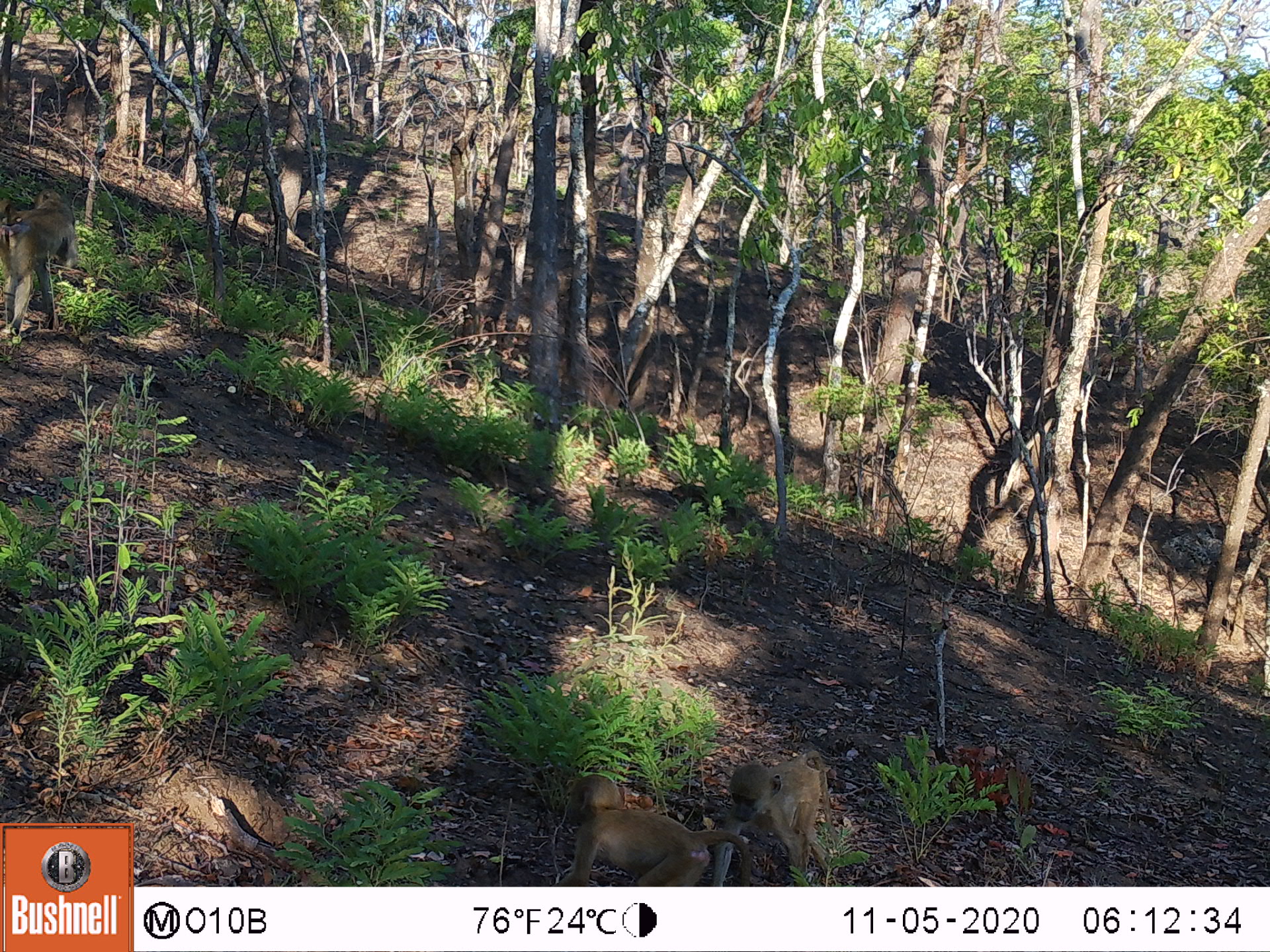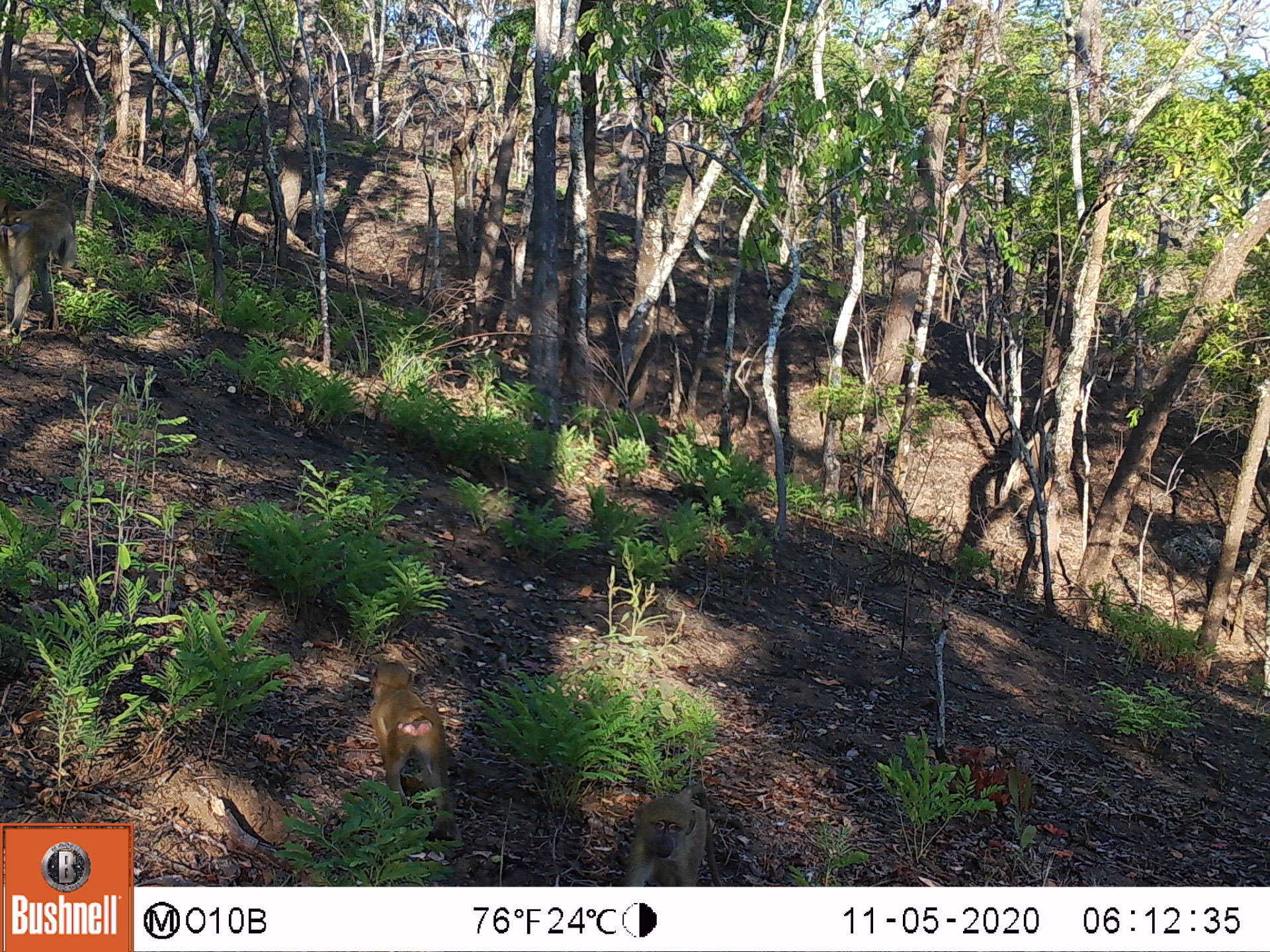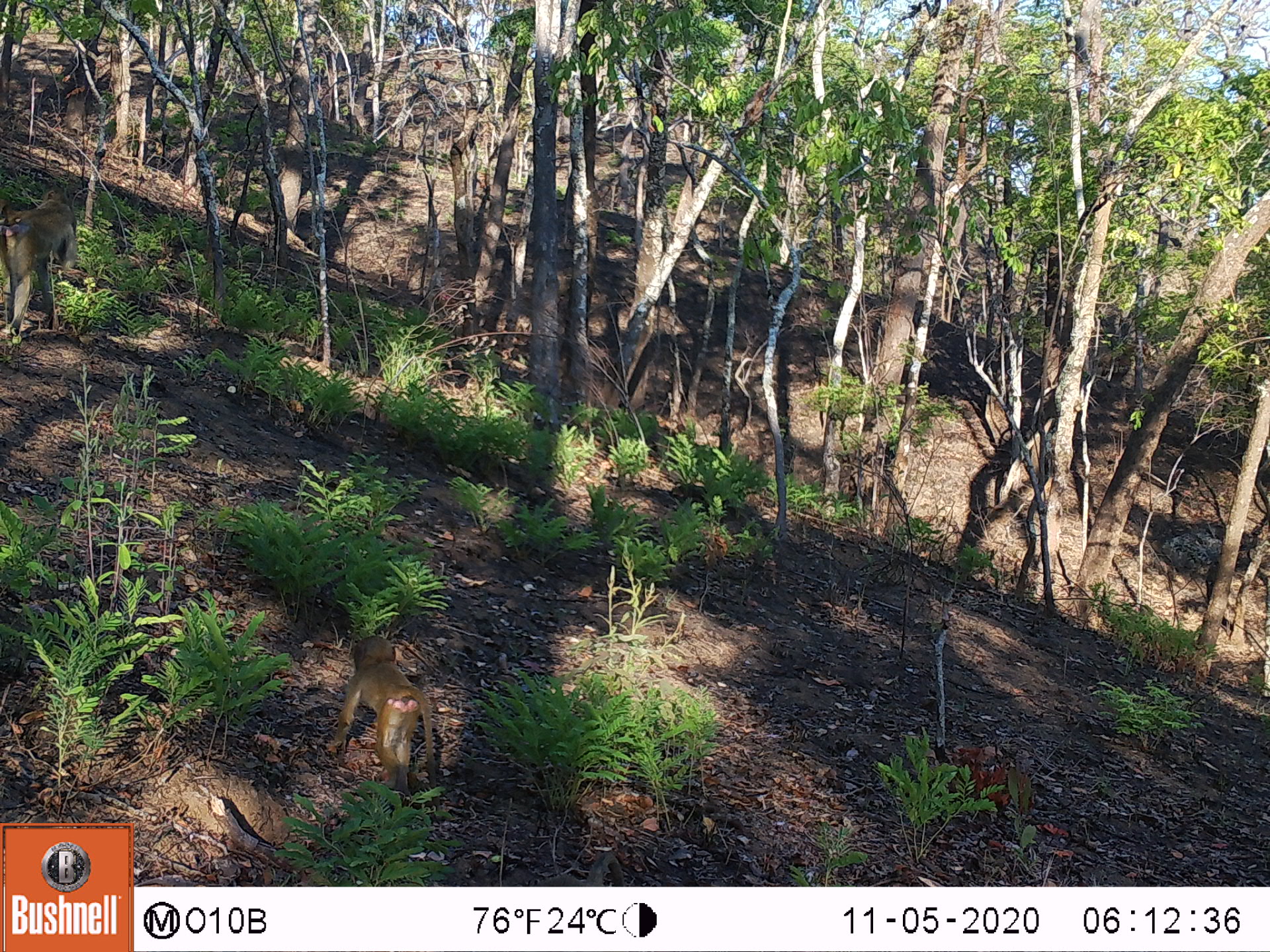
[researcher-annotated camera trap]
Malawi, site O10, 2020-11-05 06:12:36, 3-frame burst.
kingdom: Animalia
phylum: Chordata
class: Mammalia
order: Primates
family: Cercopithecidae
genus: Papio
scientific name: Papio cynocephalus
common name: yellow baboon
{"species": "yellow baboon (Papio cynocephalus)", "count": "3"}